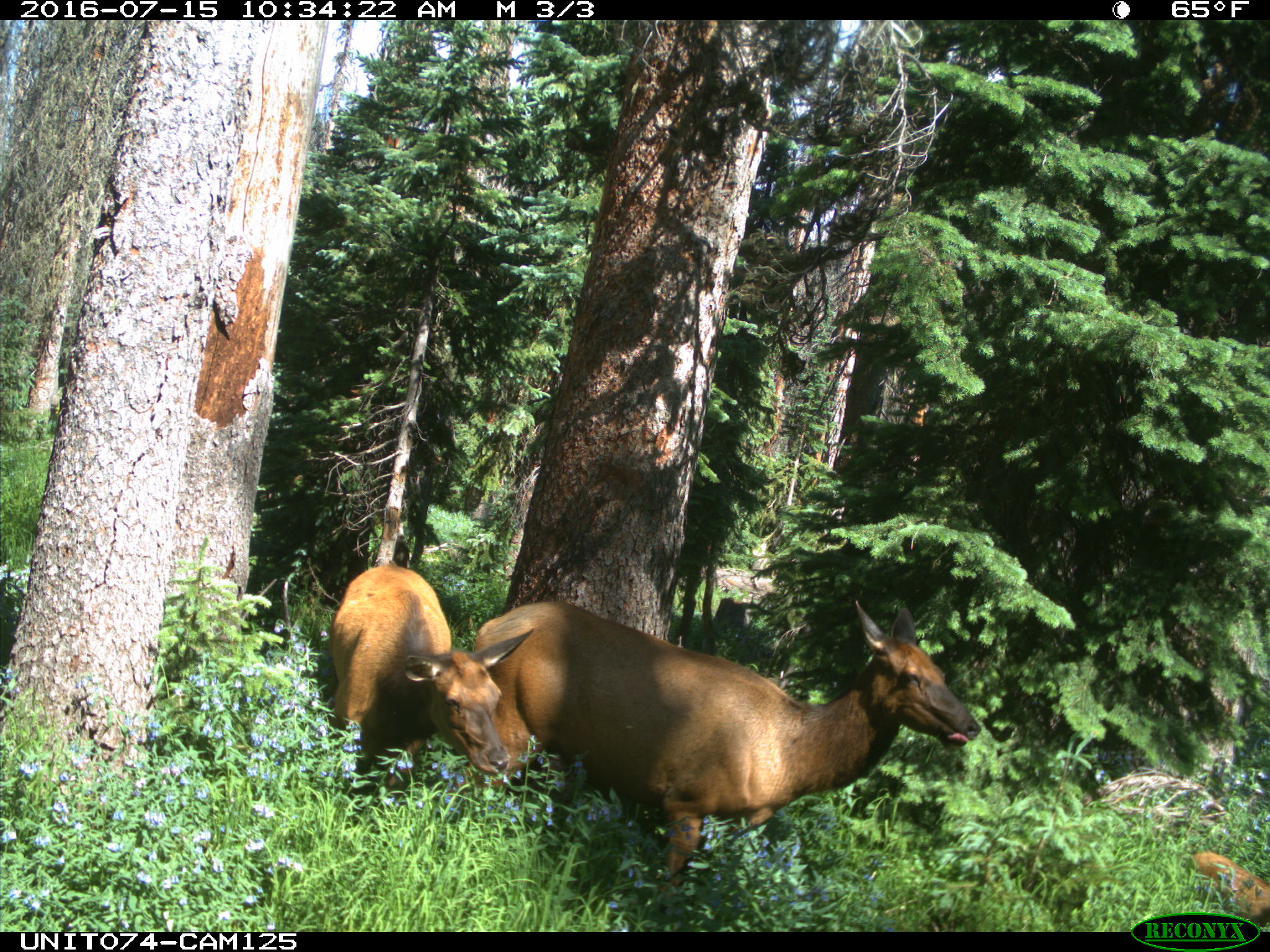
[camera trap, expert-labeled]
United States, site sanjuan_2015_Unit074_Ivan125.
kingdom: Animalia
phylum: Chordata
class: Mammalia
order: Artiodactyla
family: Cervidae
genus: Cervus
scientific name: Cervus elaphus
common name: red deer